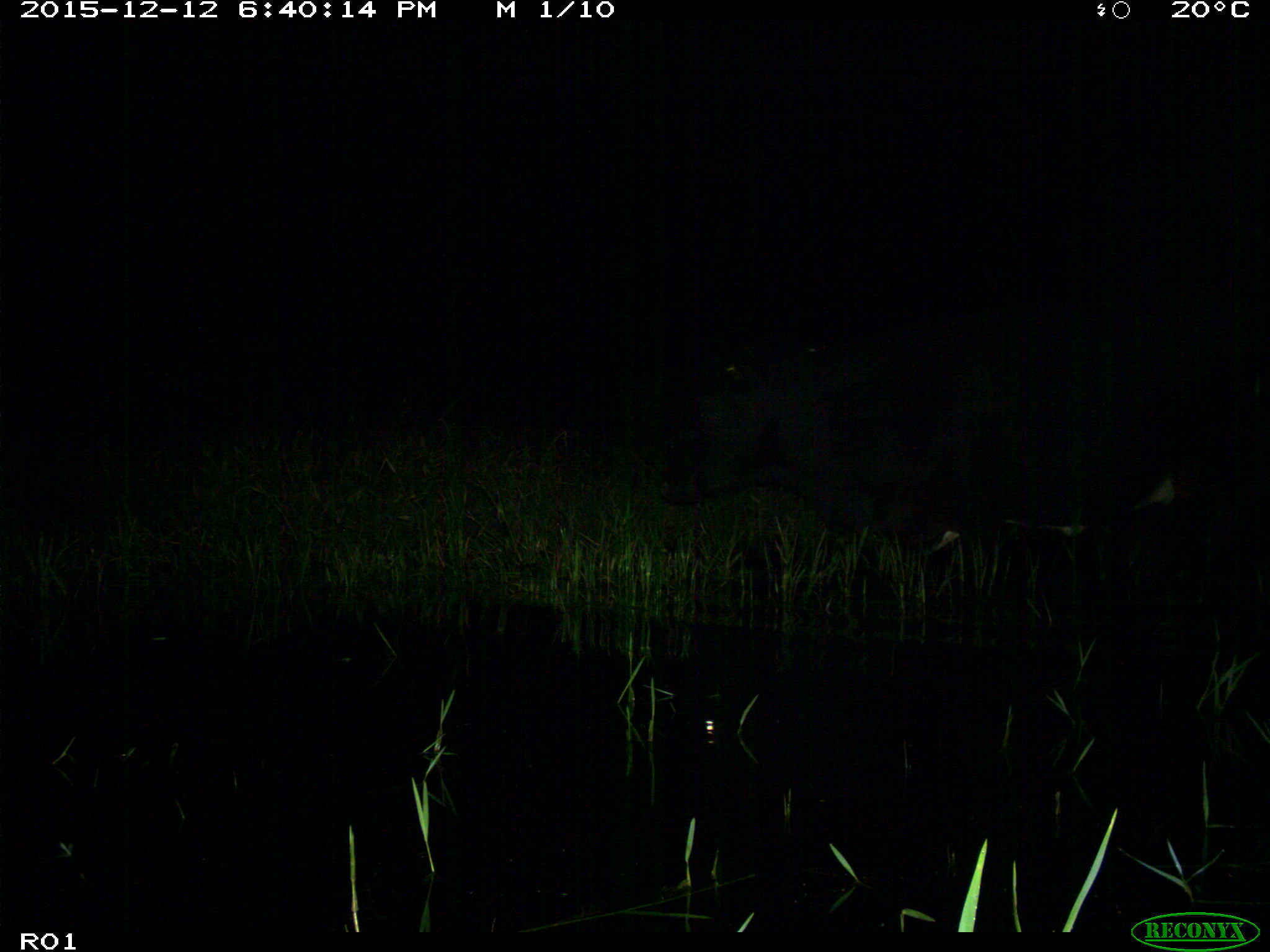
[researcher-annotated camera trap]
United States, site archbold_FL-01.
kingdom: Animalia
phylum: Chordata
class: Mammalia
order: Artiodactyla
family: Bovidae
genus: Bos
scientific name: Bos taurus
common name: domestic cow